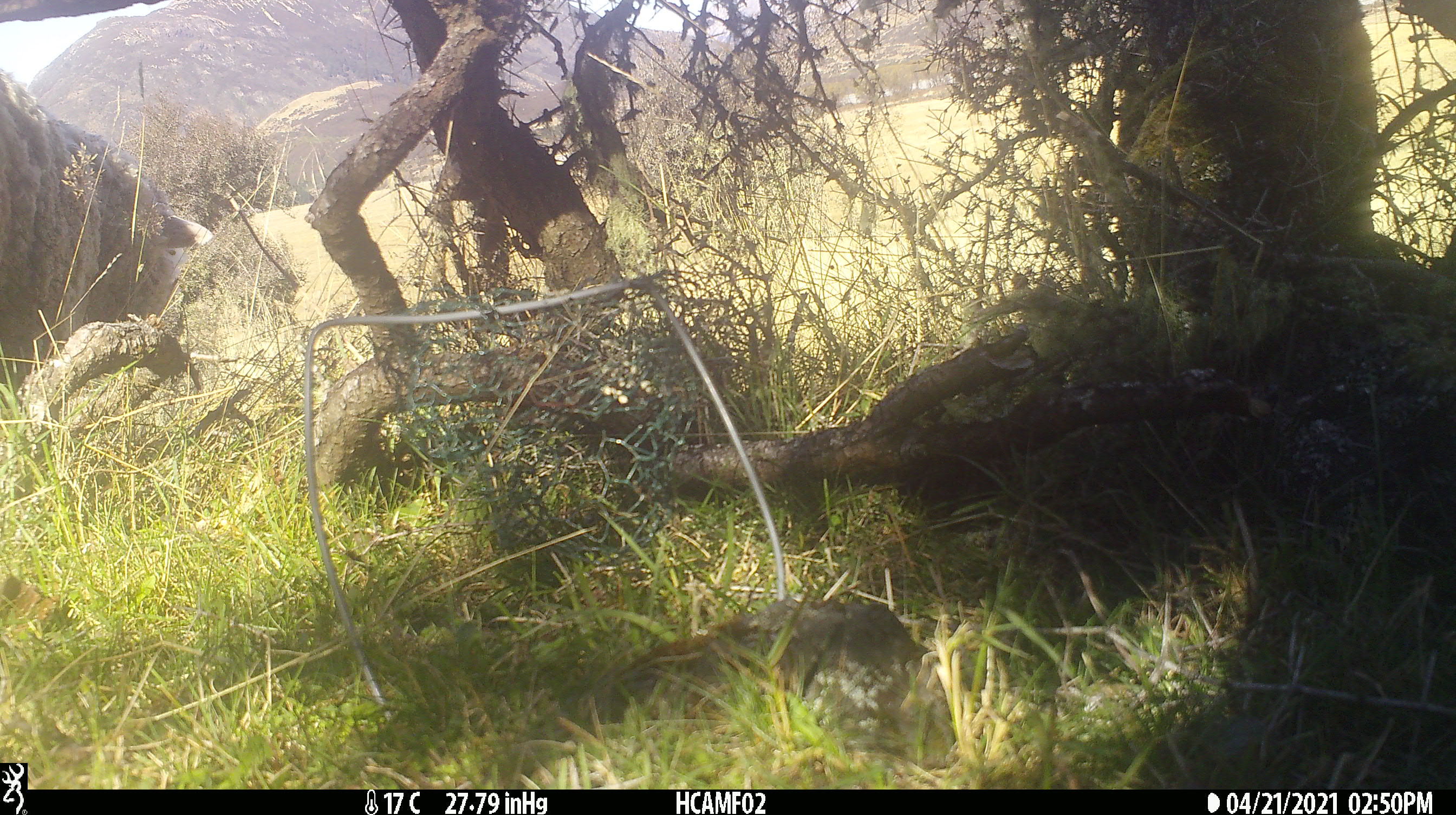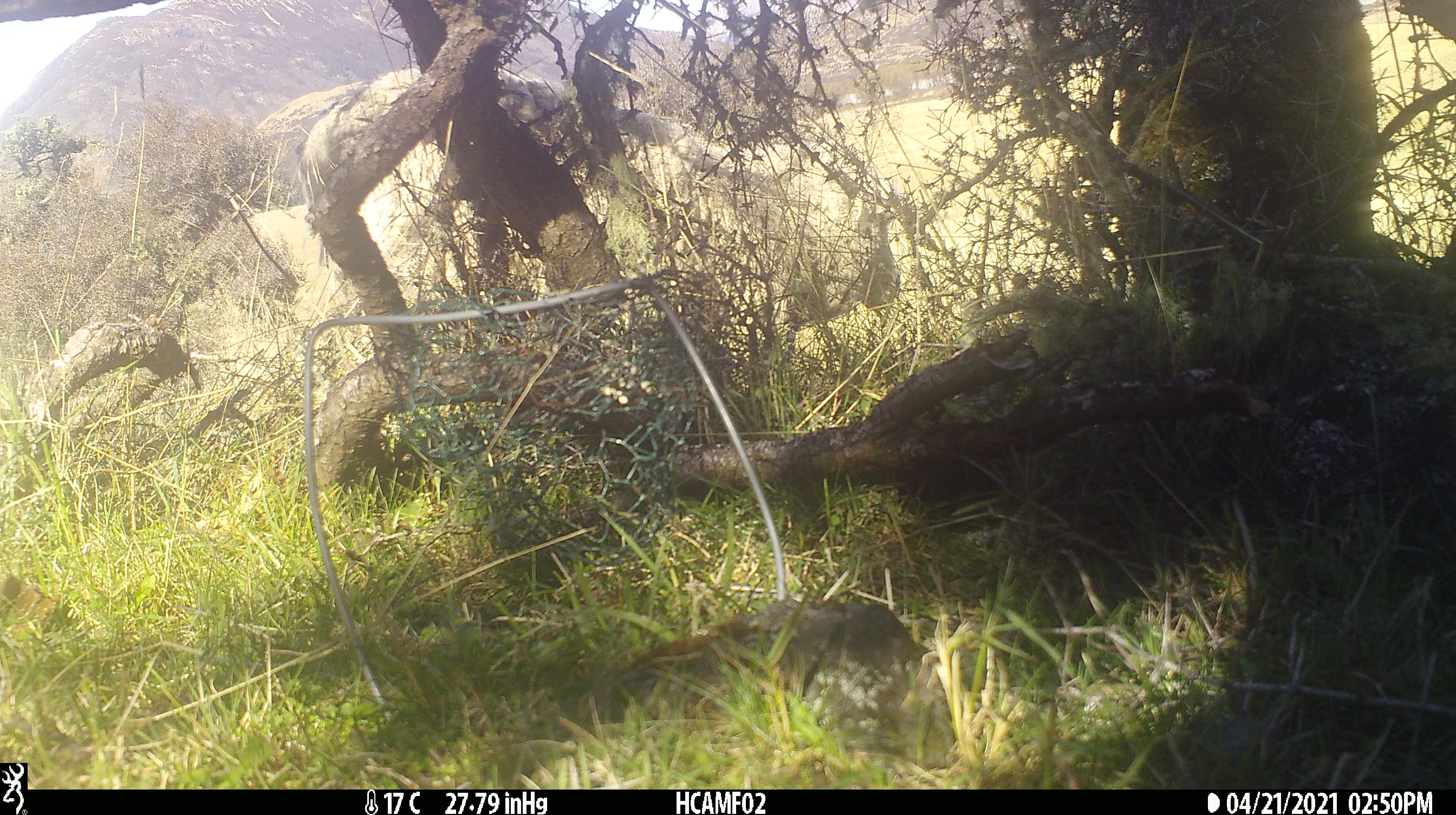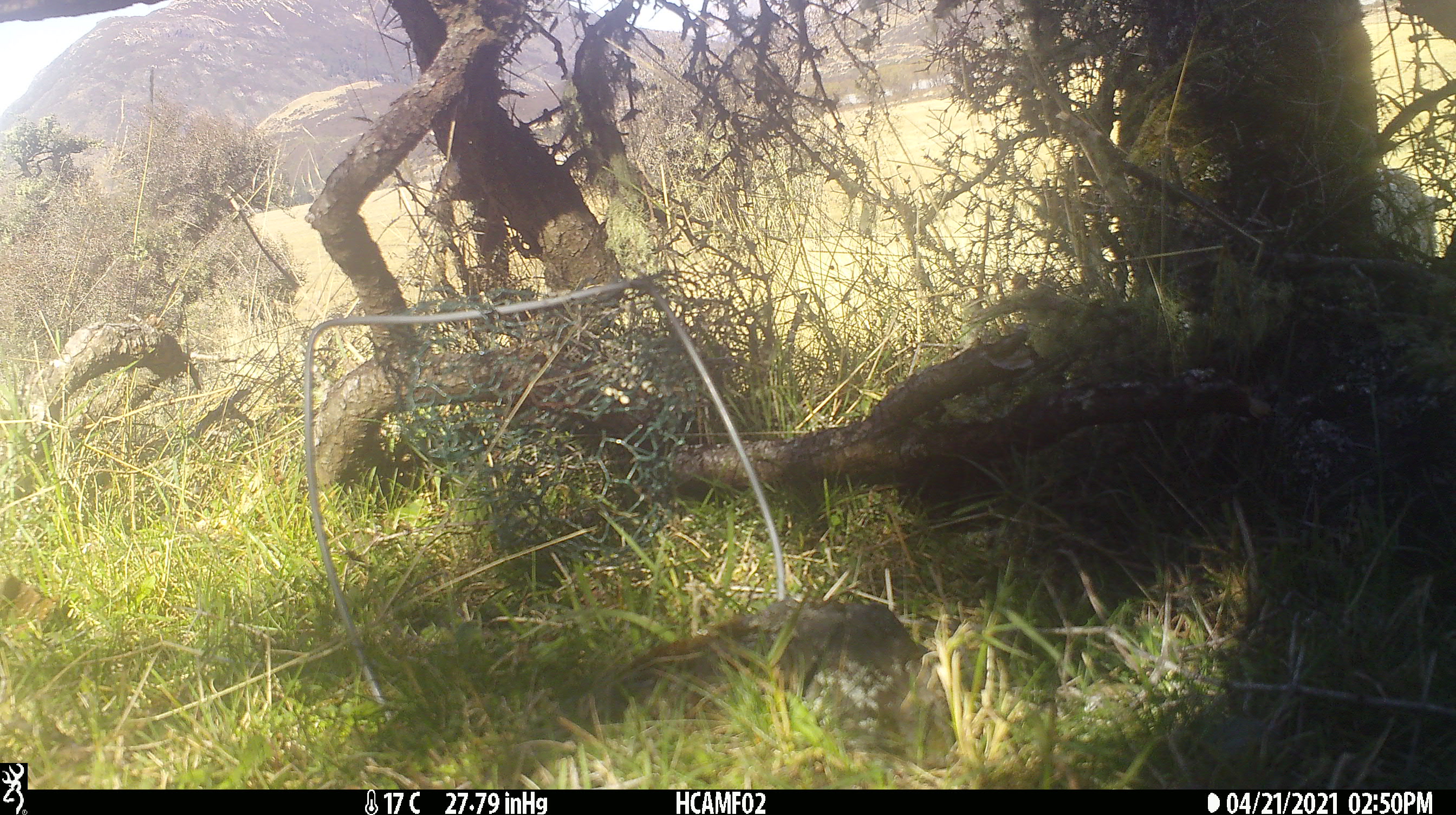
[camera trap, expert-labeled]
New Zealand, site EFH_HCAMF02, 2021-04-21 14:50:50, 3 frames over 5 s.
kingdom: Animalia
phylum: Chordata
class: Mammalia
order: Artiodactyla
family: Bovidae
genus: Ovis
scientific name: Ovis aries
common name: domestic sheep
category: sheep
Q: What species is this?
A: Sheep (domestic sheep) (Ovis aries).